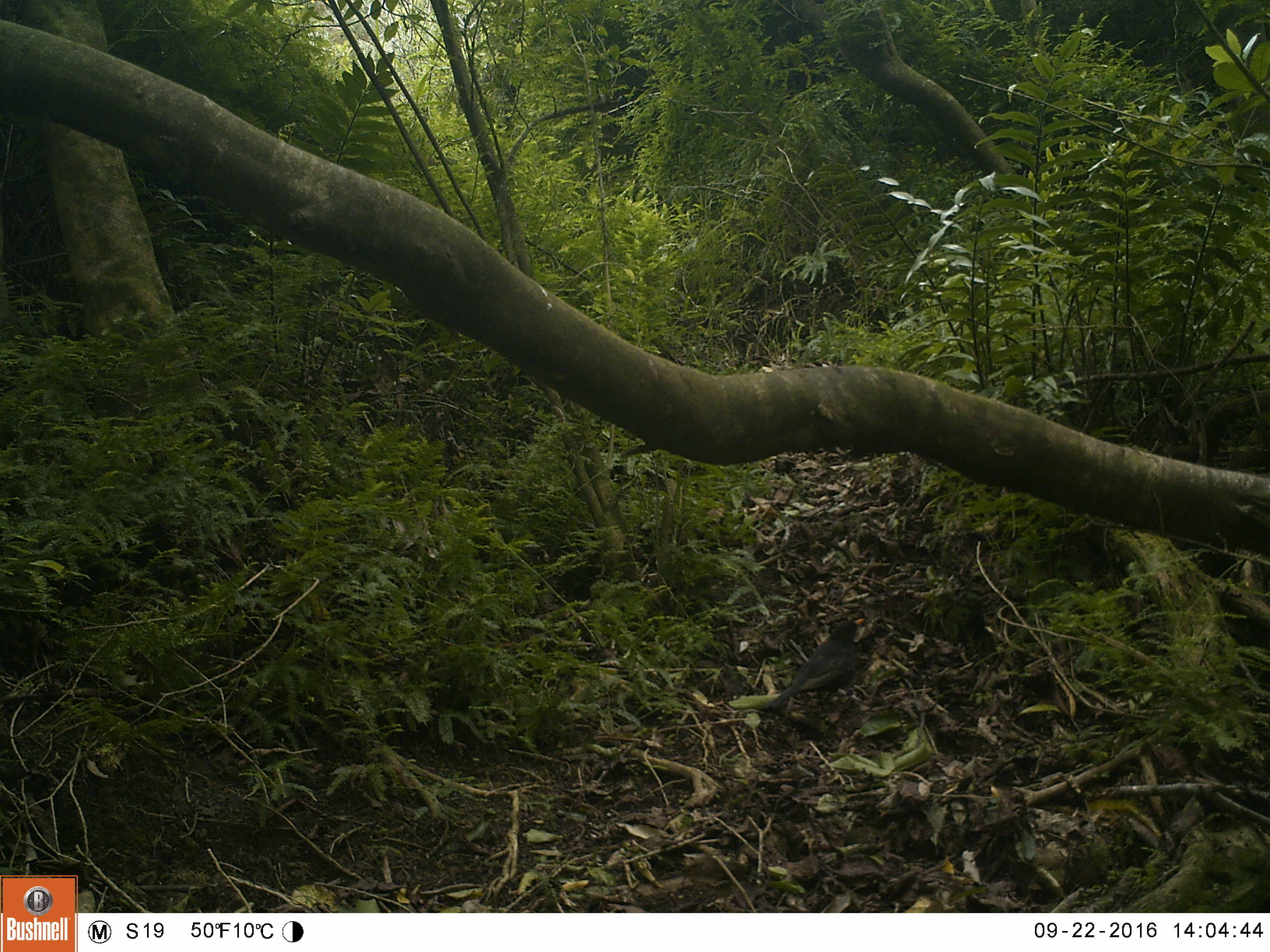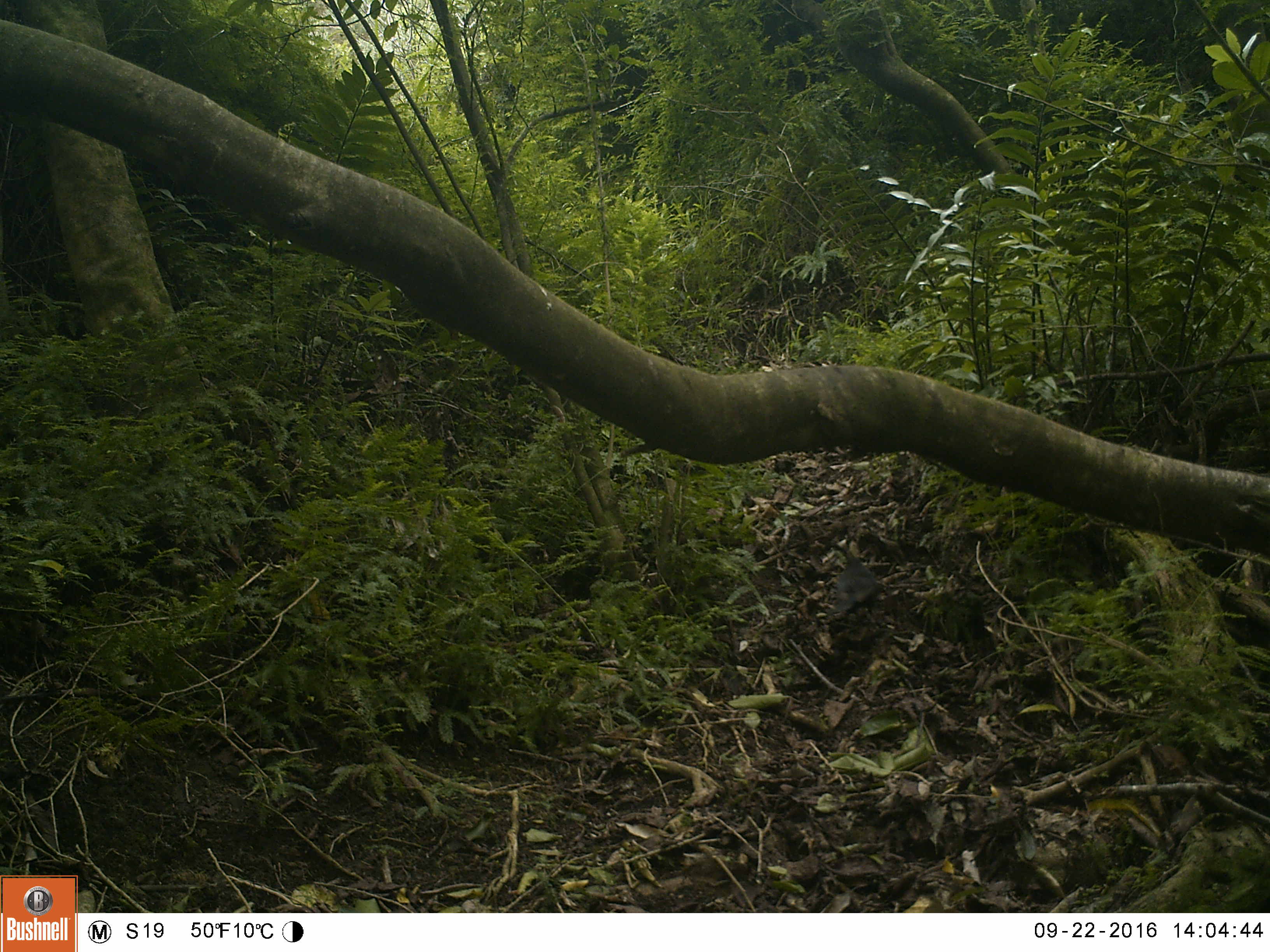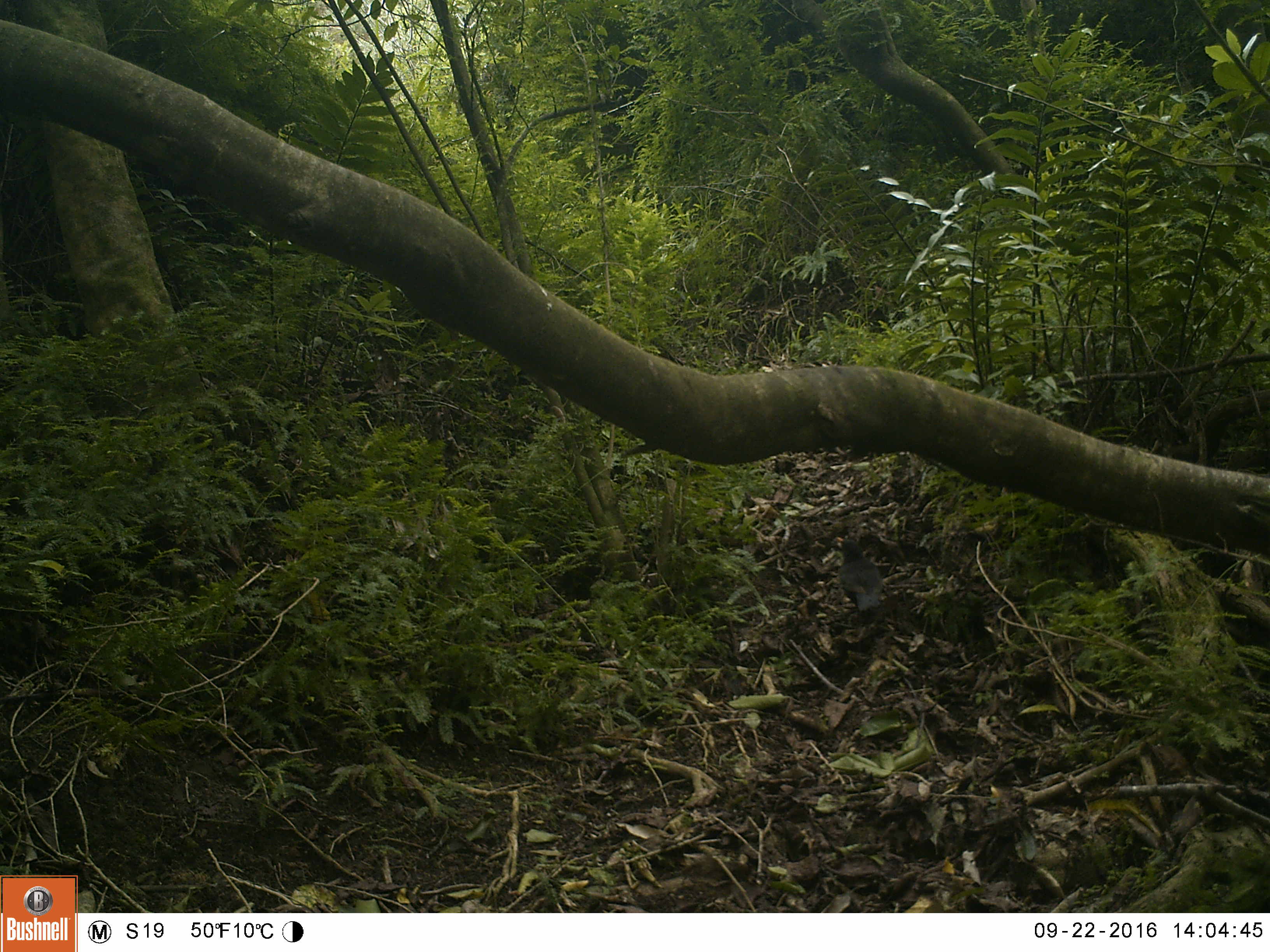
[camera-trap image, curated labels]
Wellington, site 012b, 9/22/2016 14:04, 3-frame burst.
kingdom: Animalia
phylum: Chordata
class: Aves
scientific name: Aves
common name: bird